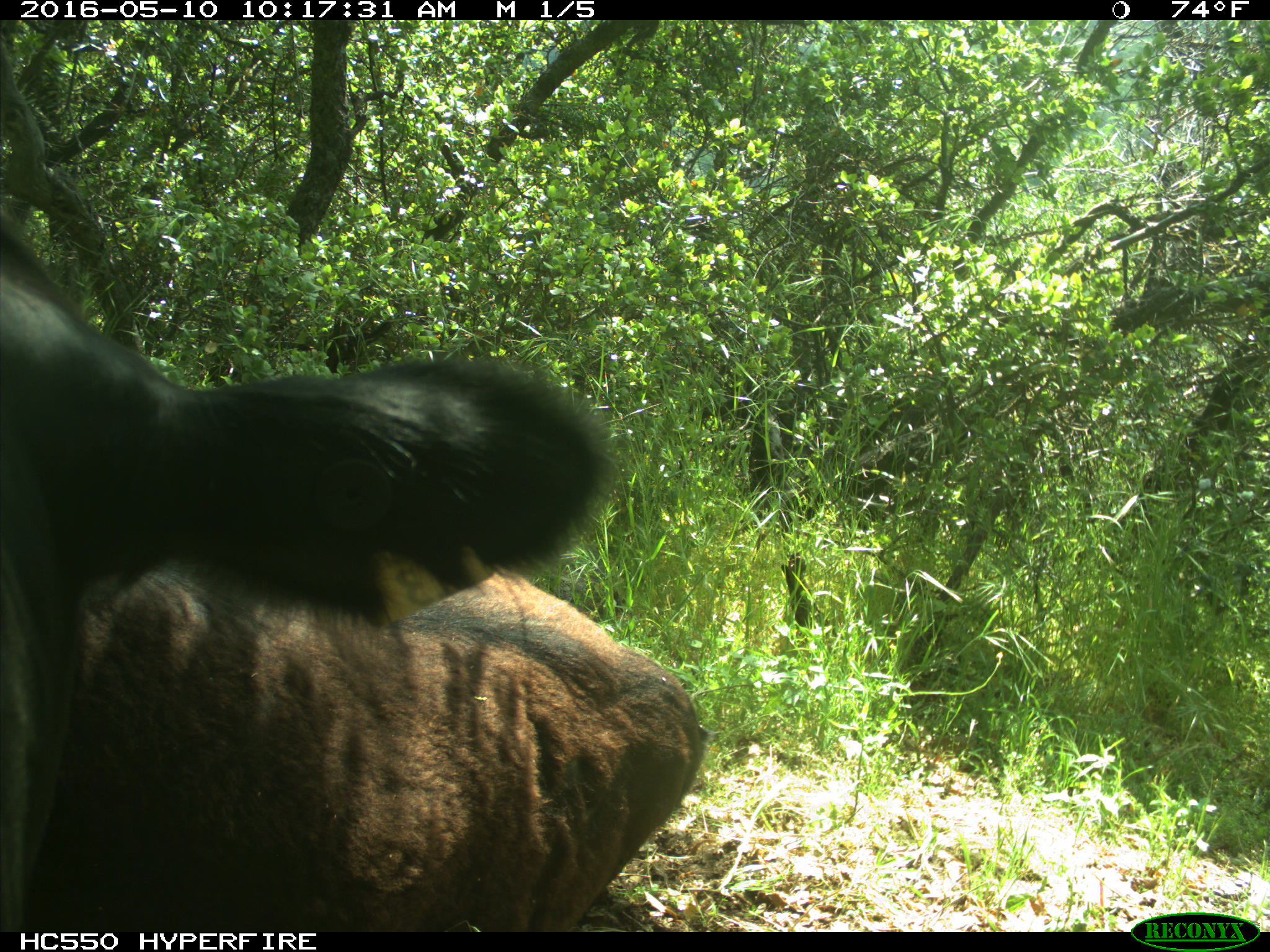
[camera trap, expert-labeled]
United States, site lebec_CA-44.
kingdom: Animalia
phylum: Chordata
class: Mammalia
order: Artiodactyla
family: Bovidae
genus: Bos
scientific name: Bos taurus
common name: domestic cow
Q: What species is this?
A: Bos taurus (domestic cow).